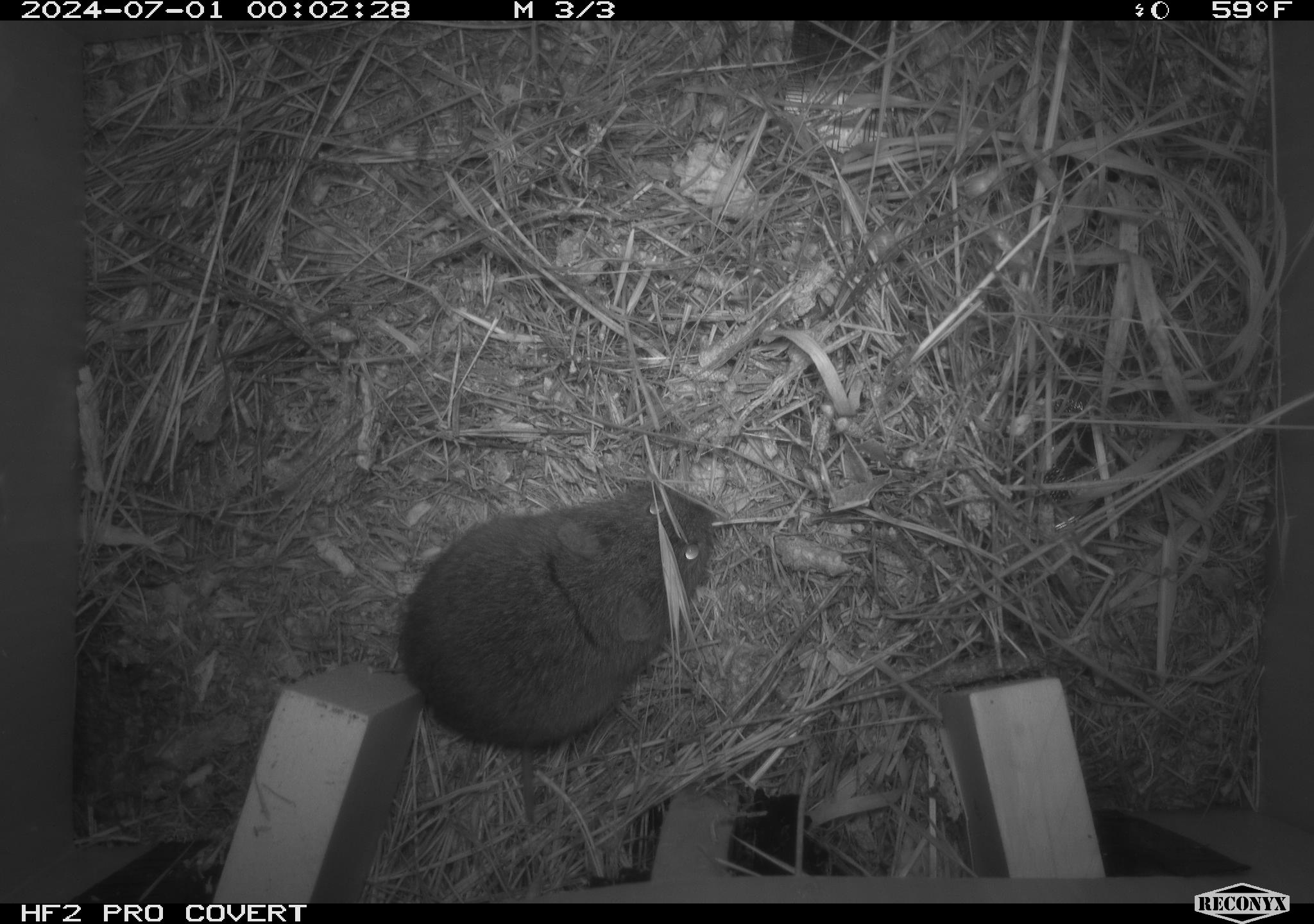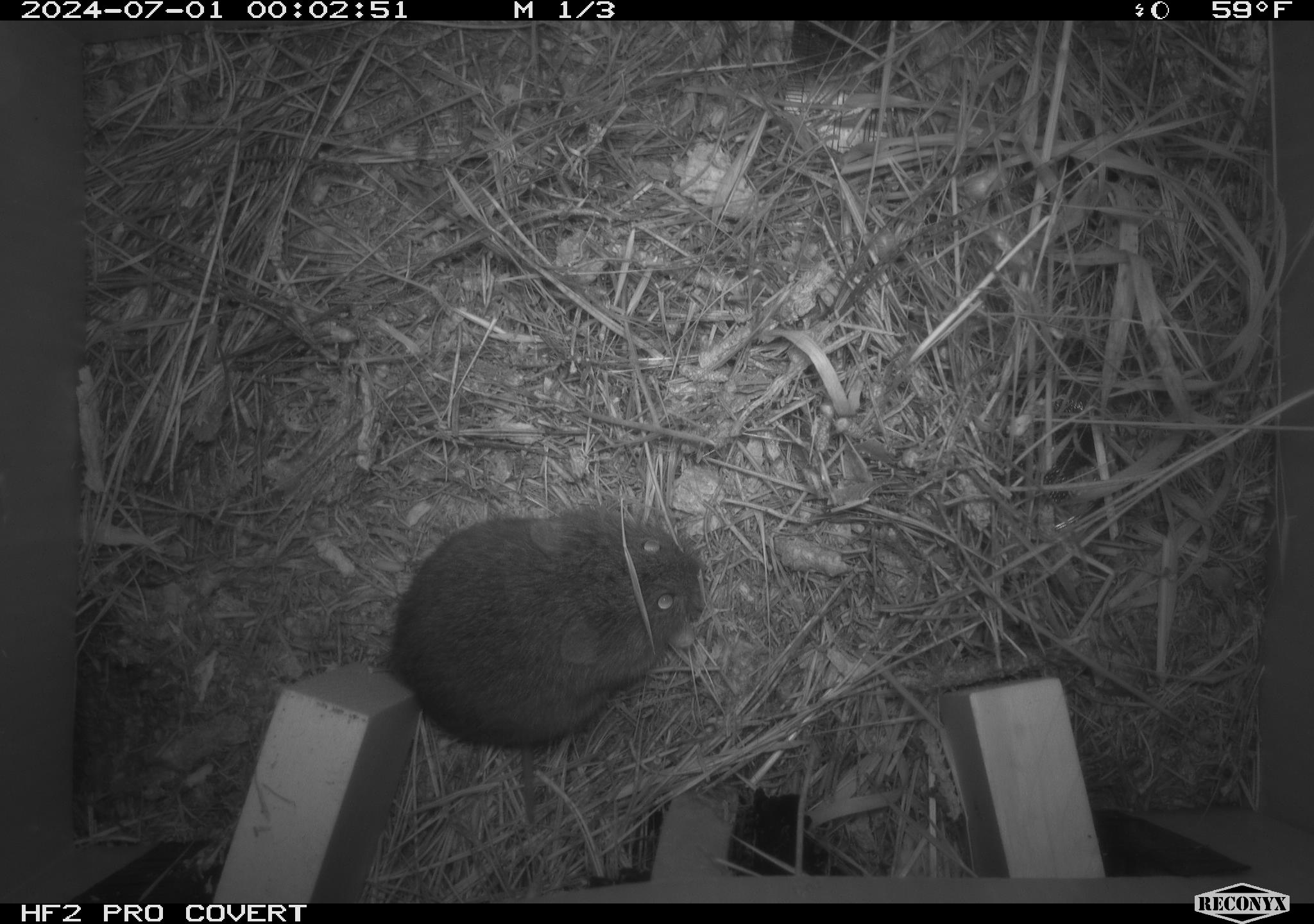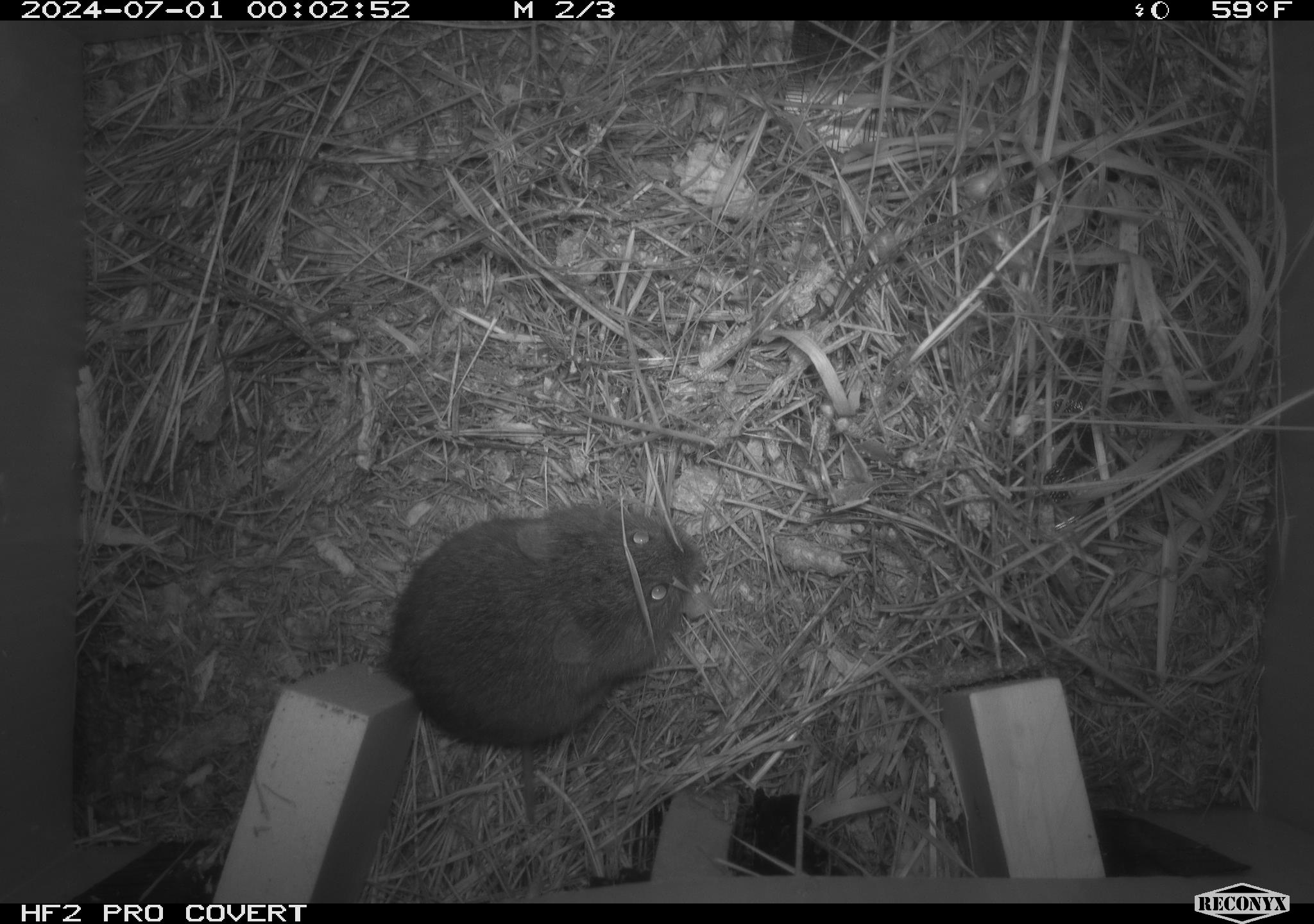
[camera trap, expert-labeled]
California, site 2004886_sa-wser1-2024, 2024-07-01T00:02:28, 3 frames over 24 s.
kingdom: Animalia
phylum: Chordata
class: Mammalia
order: Rodentia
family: Cricetidae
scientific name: Arvicolinae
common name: voles, lemmings, and muskrats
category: arvicolinae subfamily